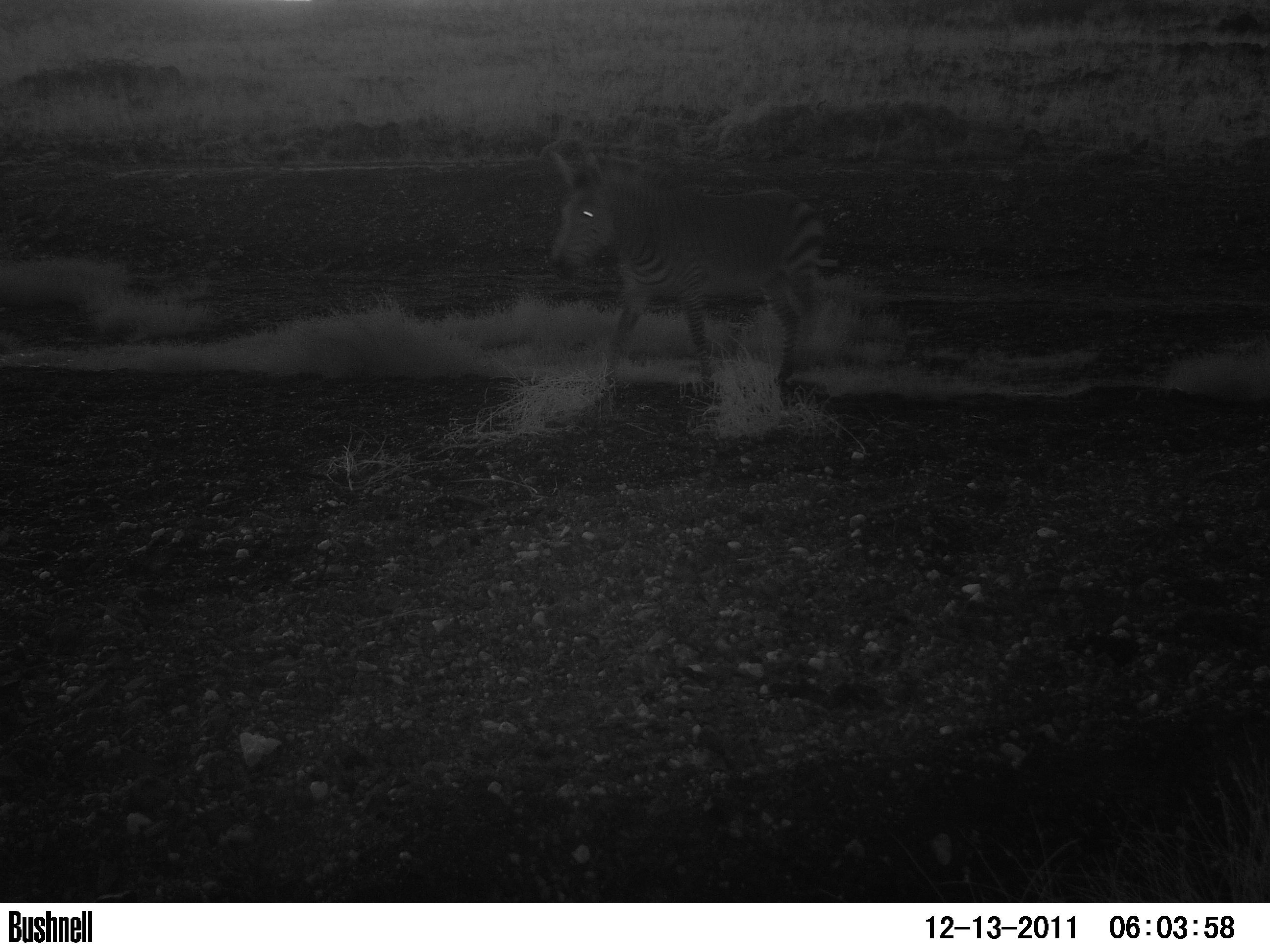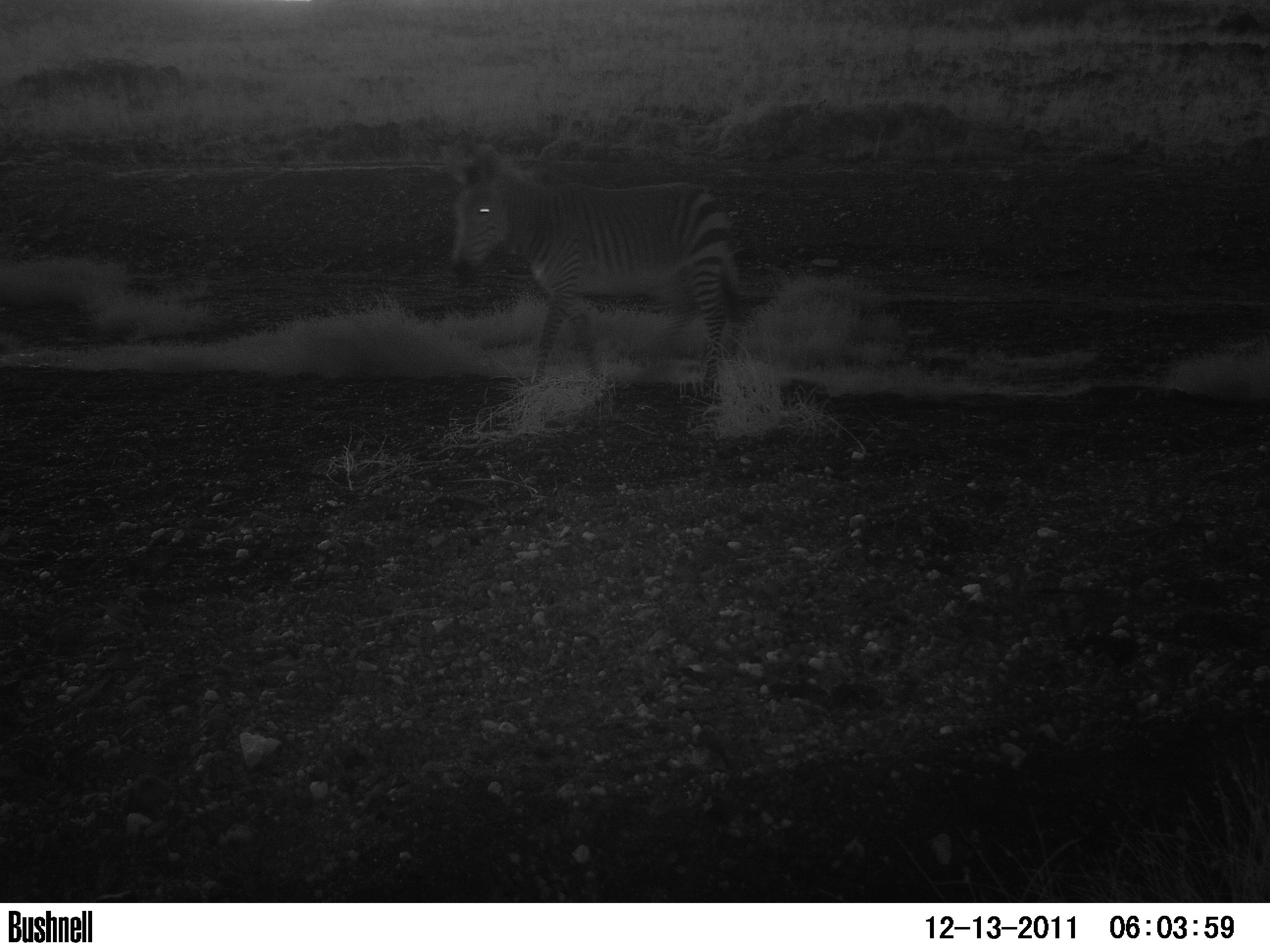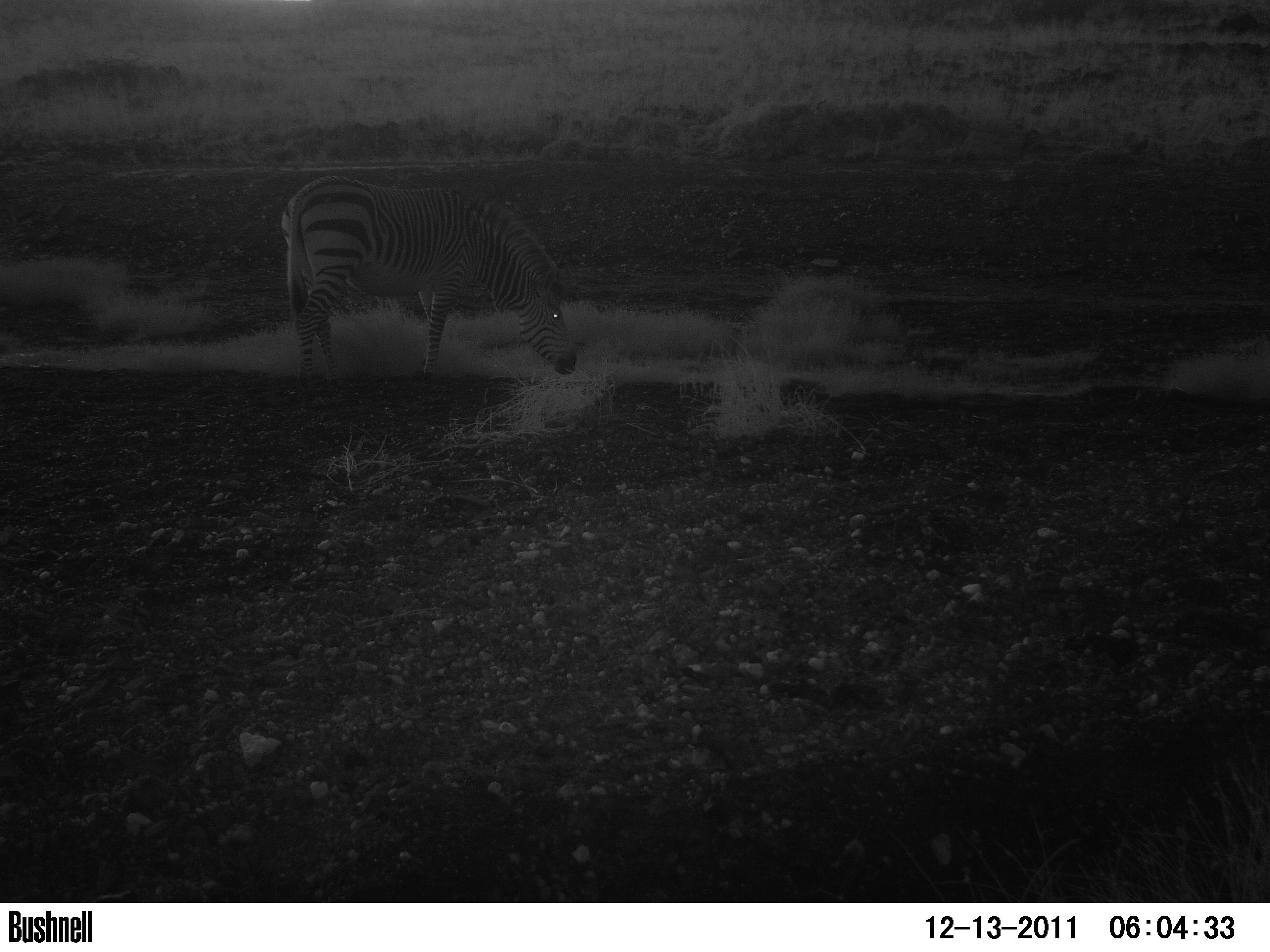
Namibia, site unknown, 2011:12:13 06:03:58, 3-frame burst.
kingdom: Animalia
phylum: Chordata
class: Mammalia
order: Perissodactyla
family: Equidae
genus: Equus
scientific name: Equus zebra hartmannae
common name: hartmann's mountain zebra